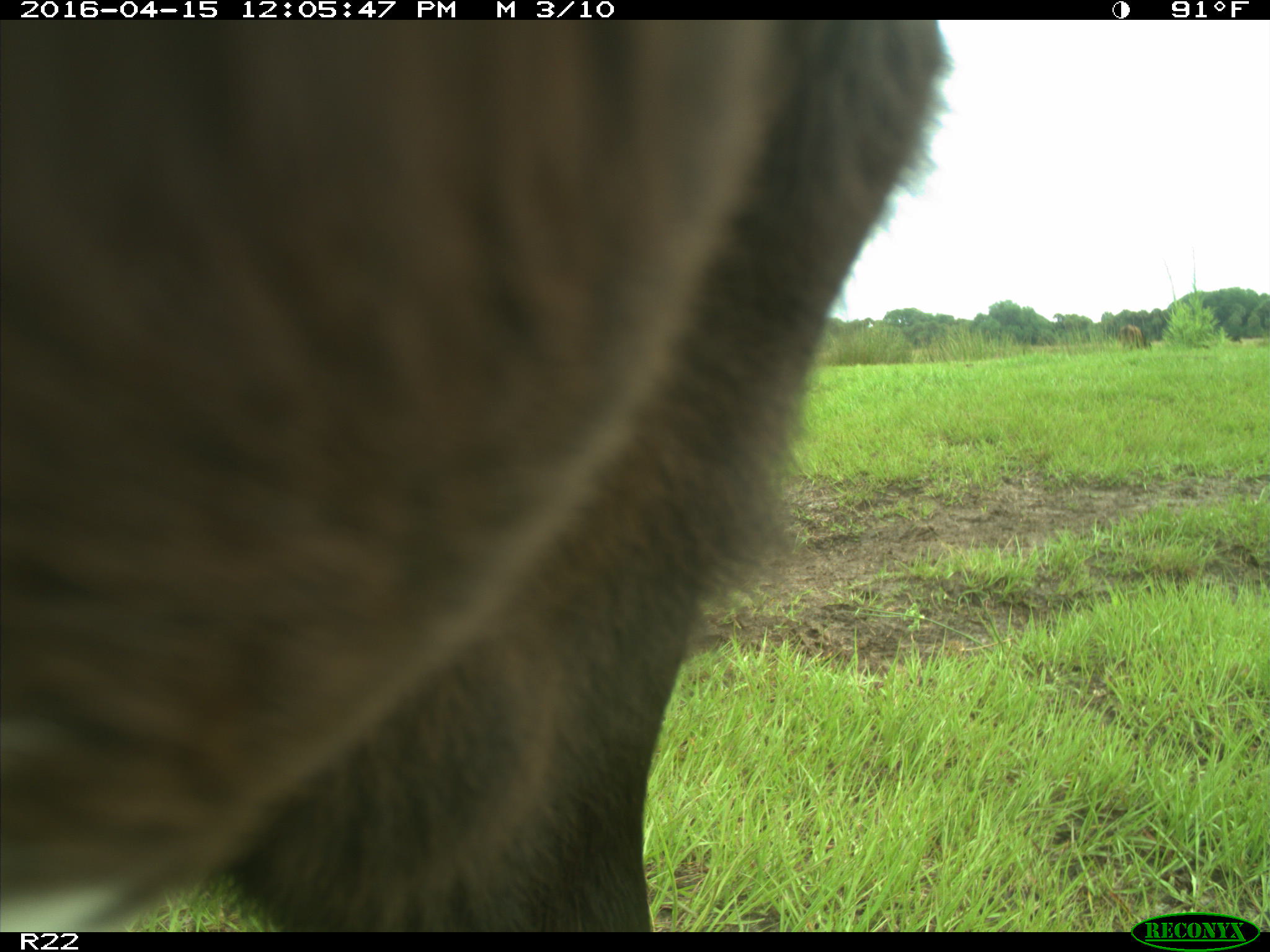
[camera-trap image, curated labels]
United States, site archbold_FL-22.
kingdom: Animalia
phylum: Chordata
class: Mammalia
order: Artiodactyla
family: Bovidae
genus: Bos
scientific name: Bos taurus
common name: domestic cow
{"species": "Bos taurus (domestic cow)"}